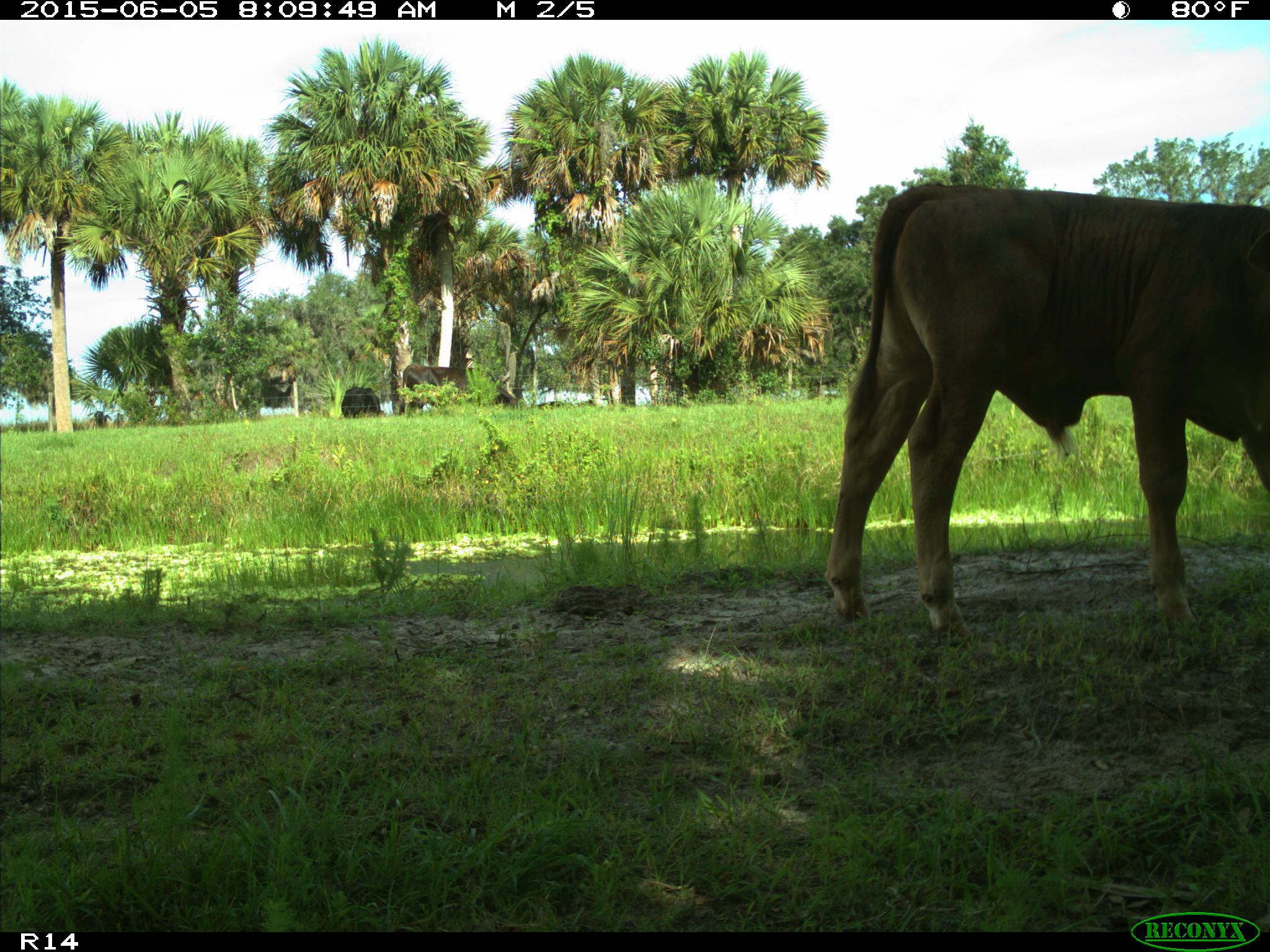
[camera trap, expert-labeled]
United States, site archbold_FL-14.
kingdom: Animalia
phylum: Chordata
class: Mammalia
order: Artiodactyla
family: Bovidae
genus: Bos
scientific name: Bos taurus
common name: domestic cow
Bos taurus (domestic cow).